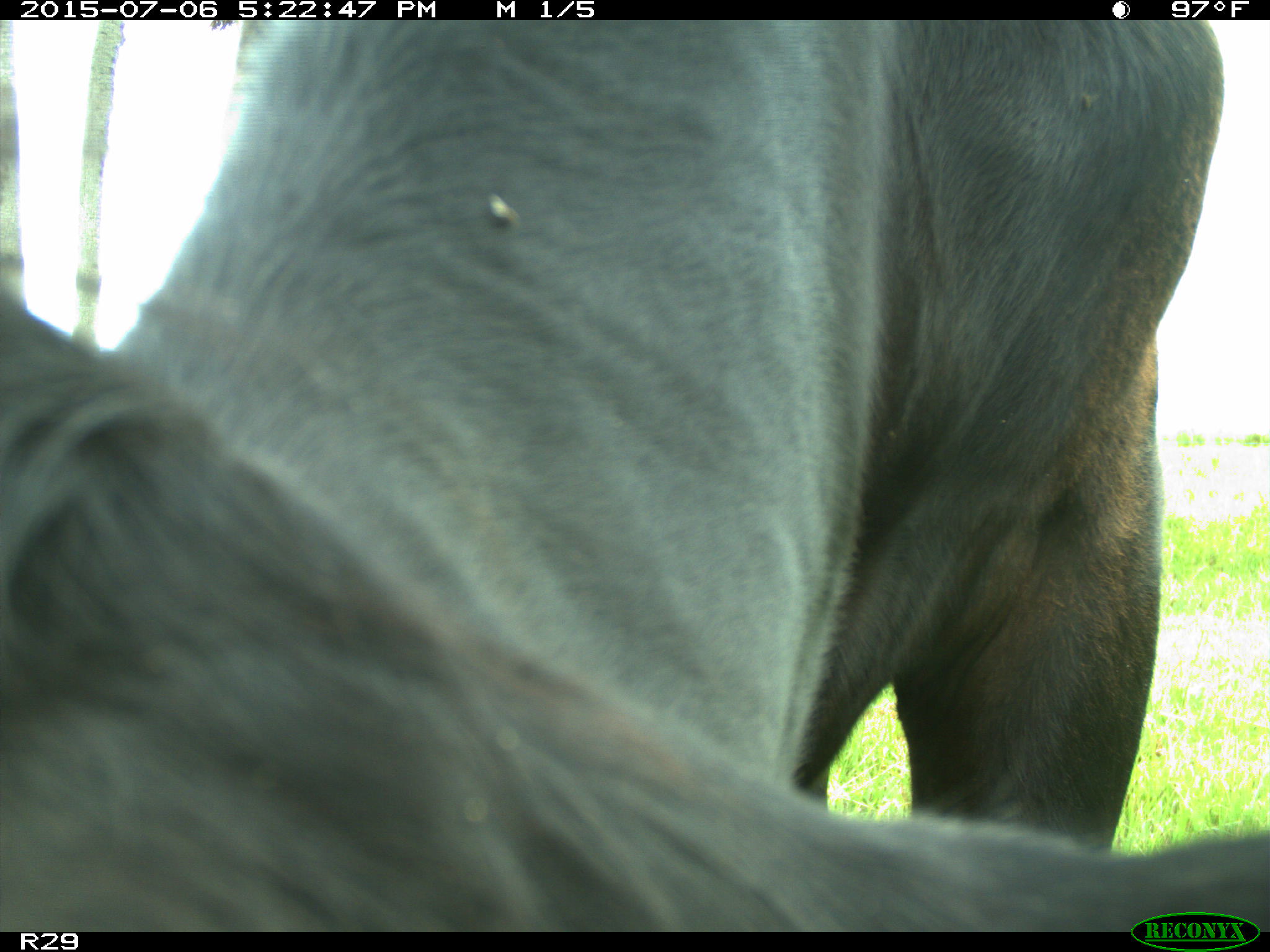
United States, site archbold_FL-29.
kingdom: Animalia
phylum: Chordata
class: Mammalia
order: Artiodactyla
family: Bovidae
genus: Bos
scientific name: Bos taurus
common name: domestic cow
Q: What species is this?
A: Bos taurus (domestic cow).